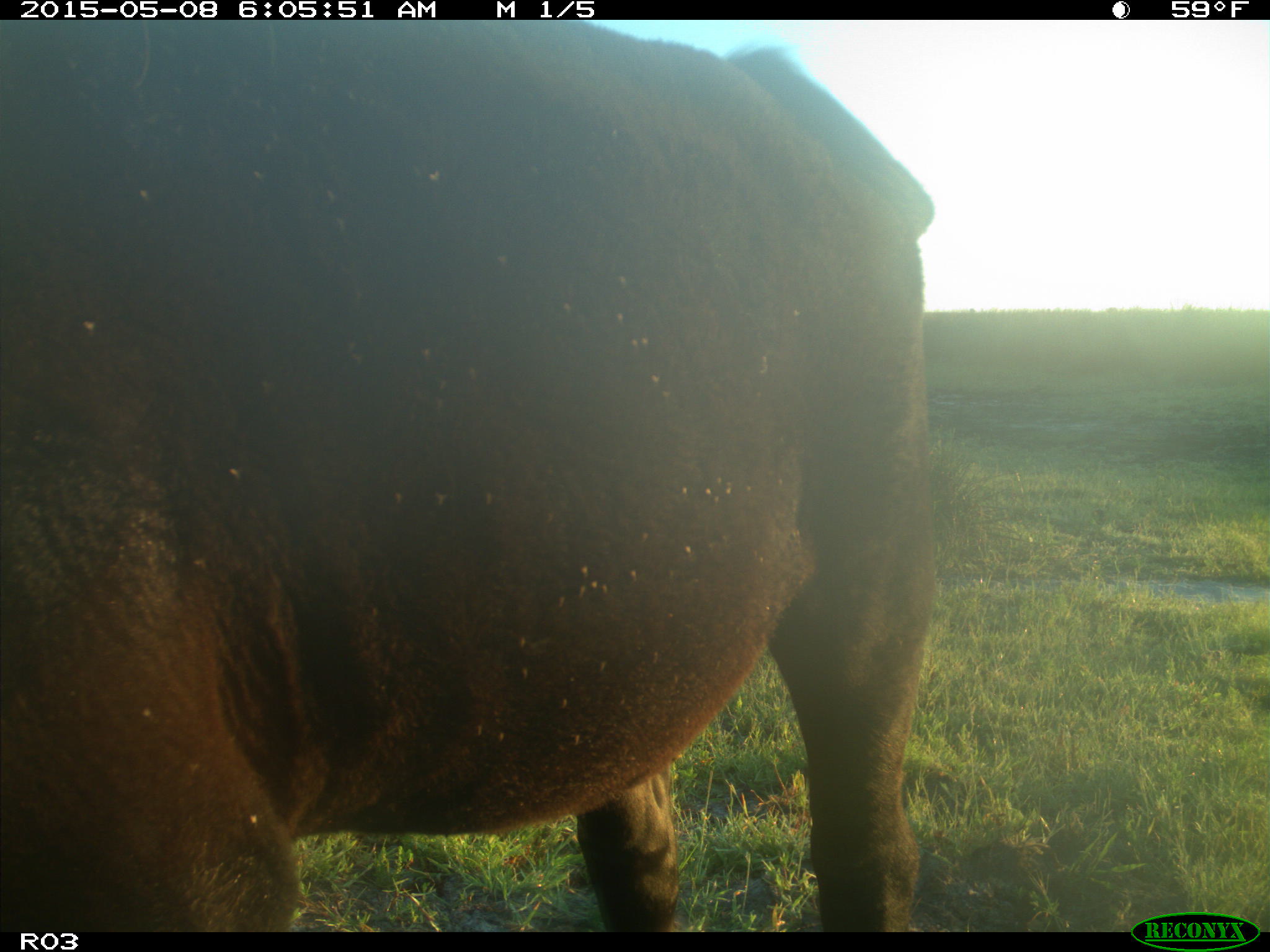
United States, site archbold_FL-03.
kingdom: Animalia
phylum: Chordata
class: Mammalia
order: Artiodactyla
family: Bovidae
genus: Bos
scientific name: Bos taurus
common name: domestic cow